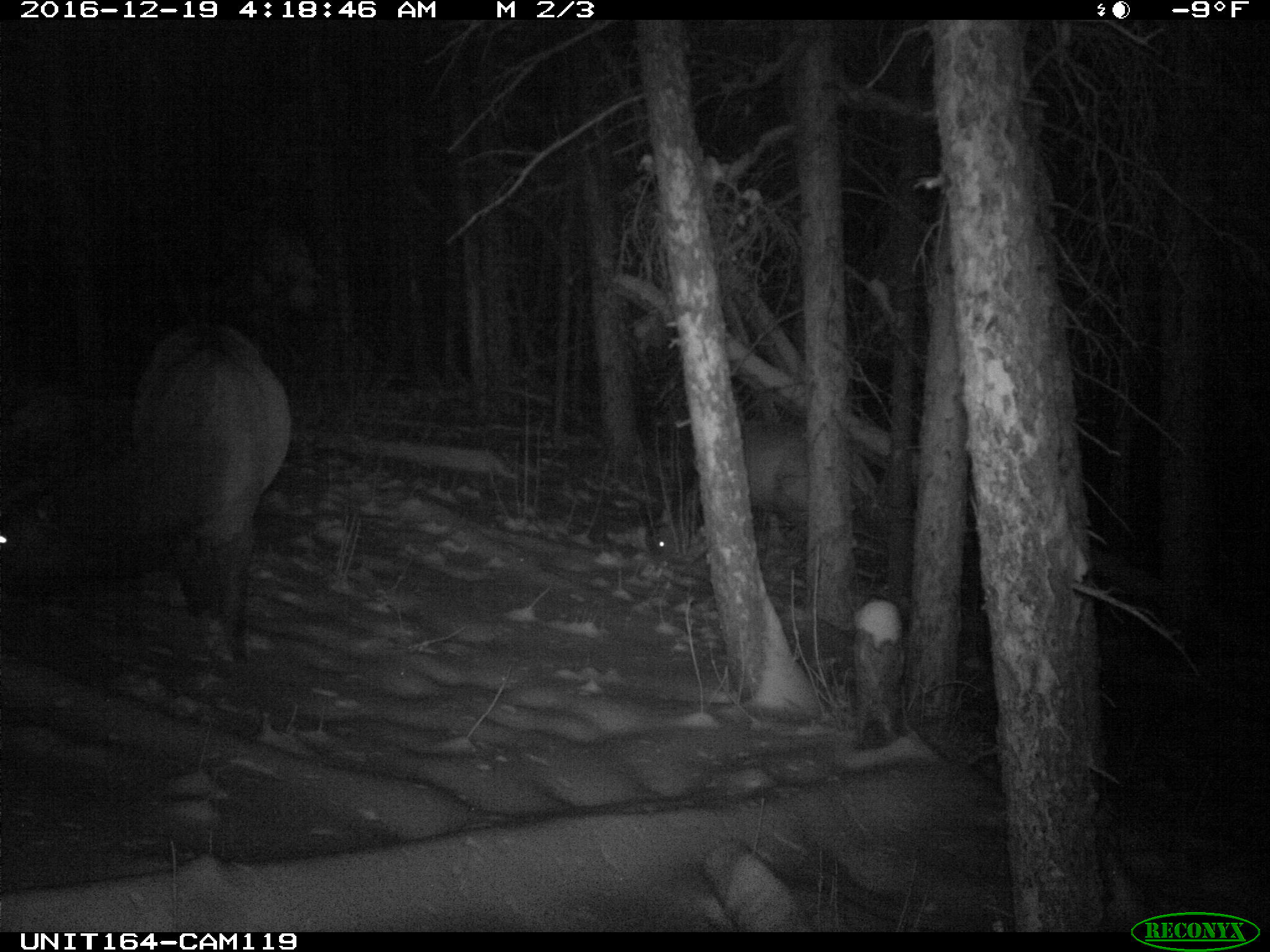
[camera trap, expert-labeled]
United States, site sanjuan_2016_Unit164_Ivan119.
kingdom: Animalia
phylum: Chordata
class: Mammalia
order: Artiodactyla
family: Cervidae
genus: Cervus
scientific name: Cervus elaphus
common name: red deer